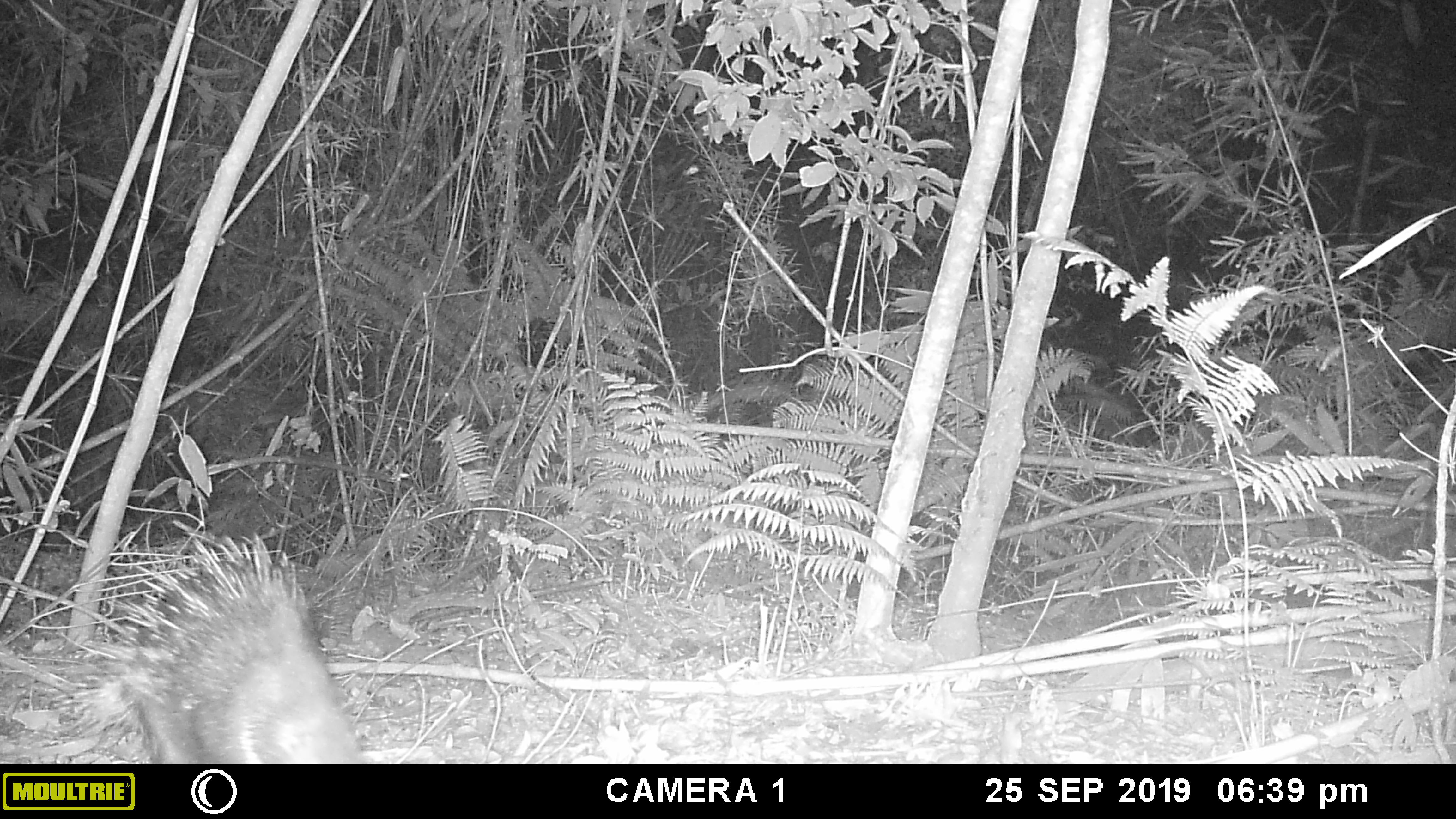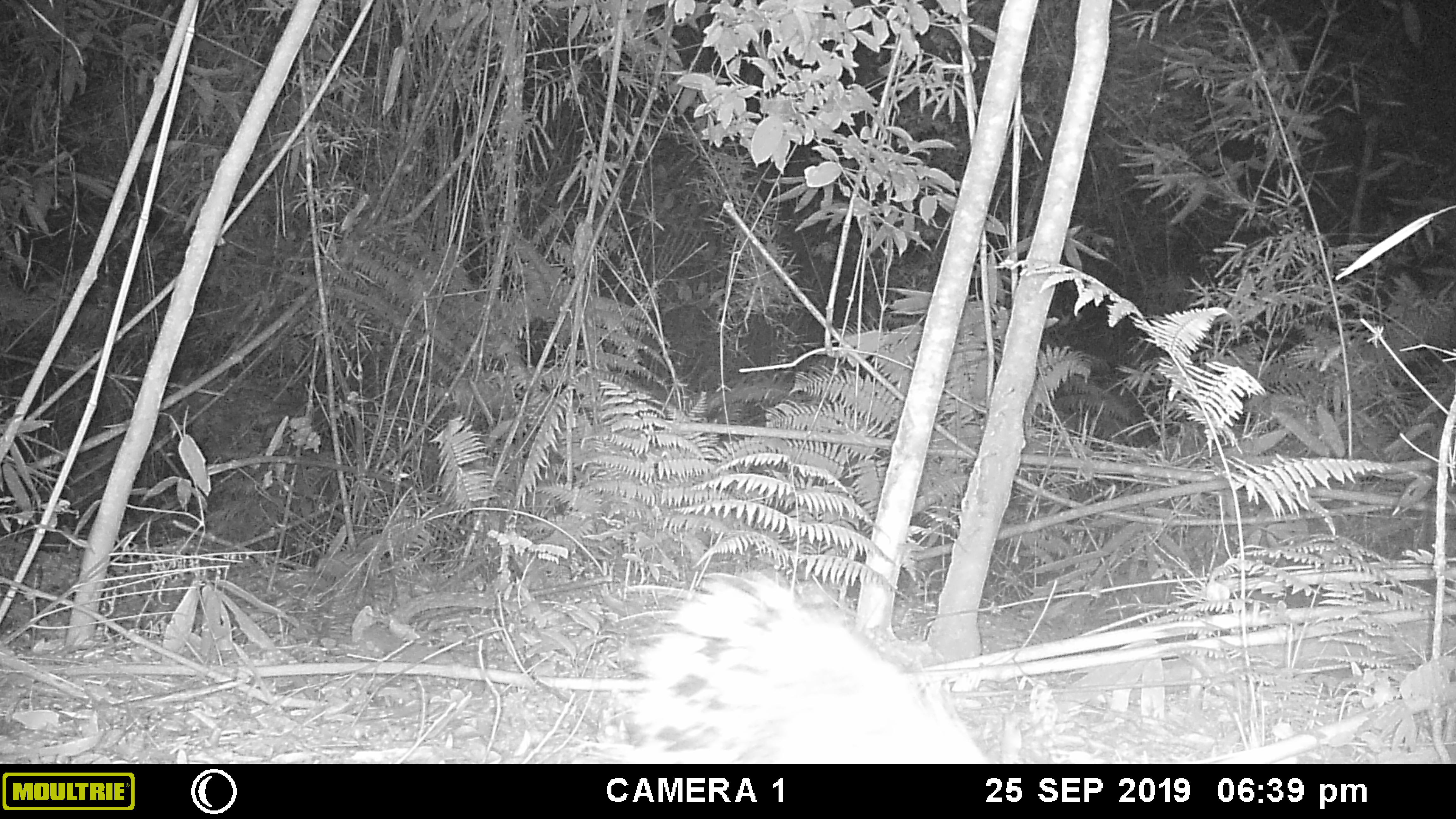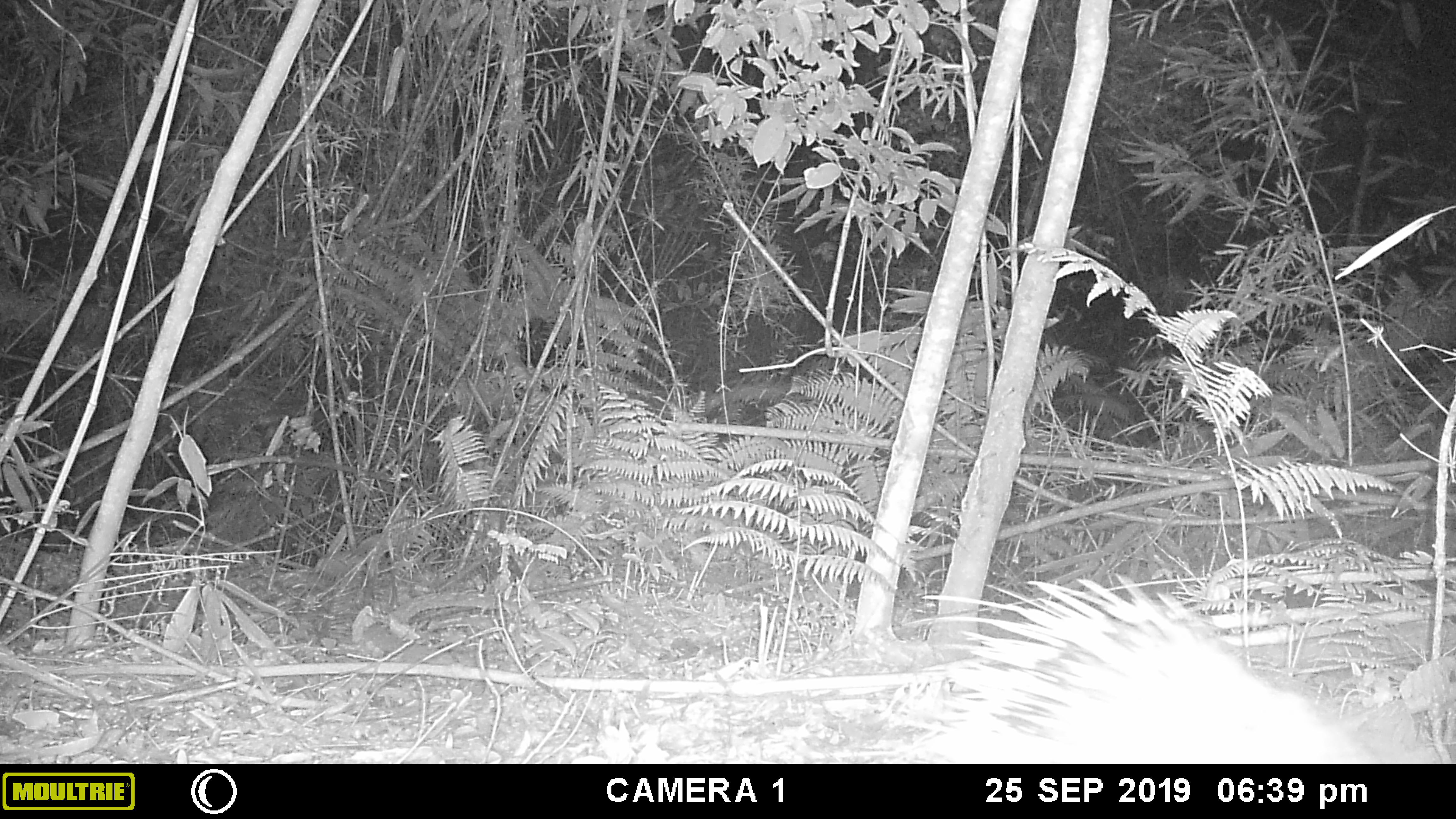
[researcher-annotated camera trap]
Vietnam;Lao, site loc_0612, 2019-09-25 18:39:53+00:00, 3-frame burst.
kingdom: Animalia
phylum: Chordata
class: Mammalia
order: Rodentia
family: Hystricidae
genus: Hystrix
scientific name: Hystrix brachyura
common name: malayan porcupine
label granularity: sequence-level